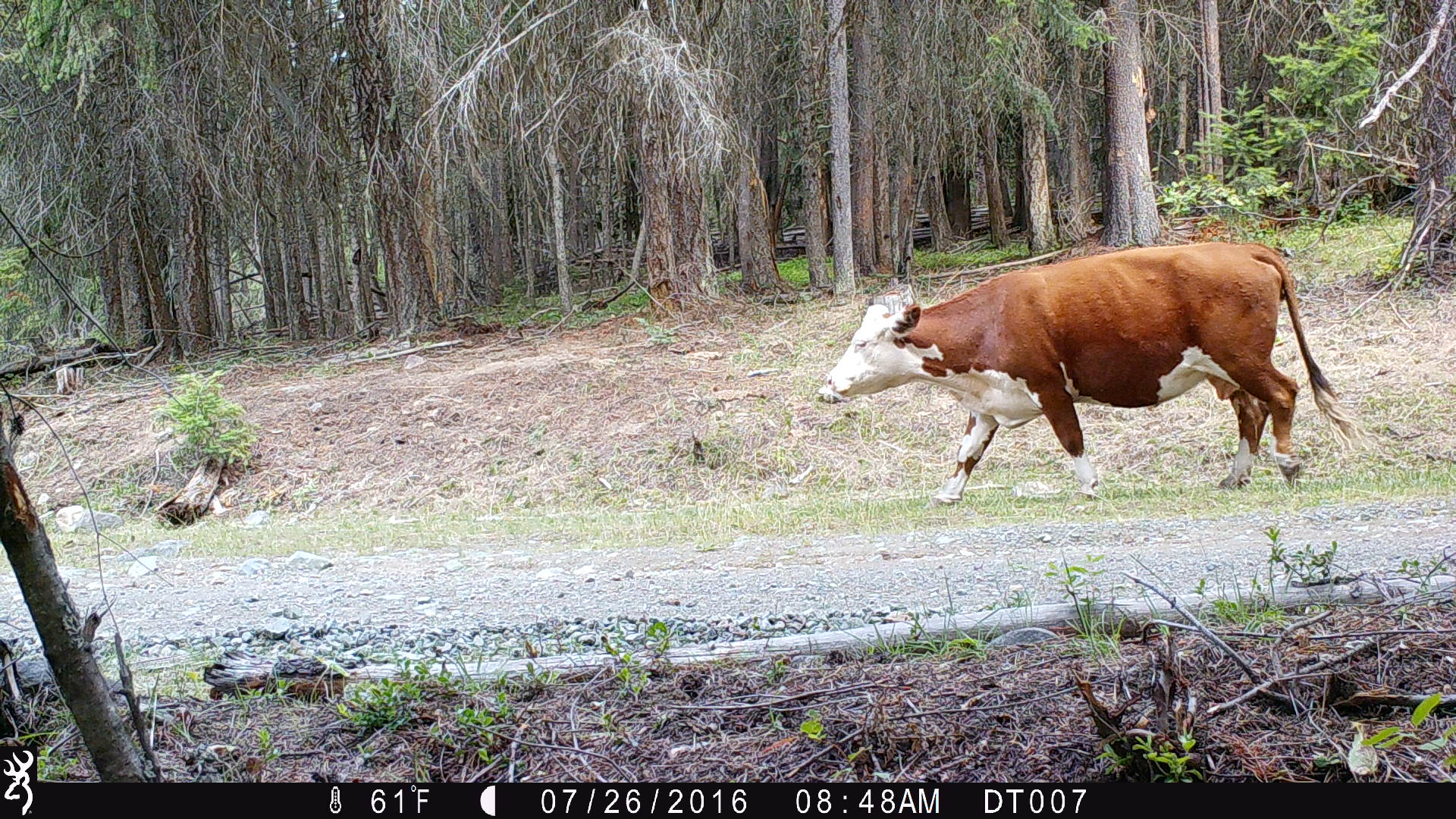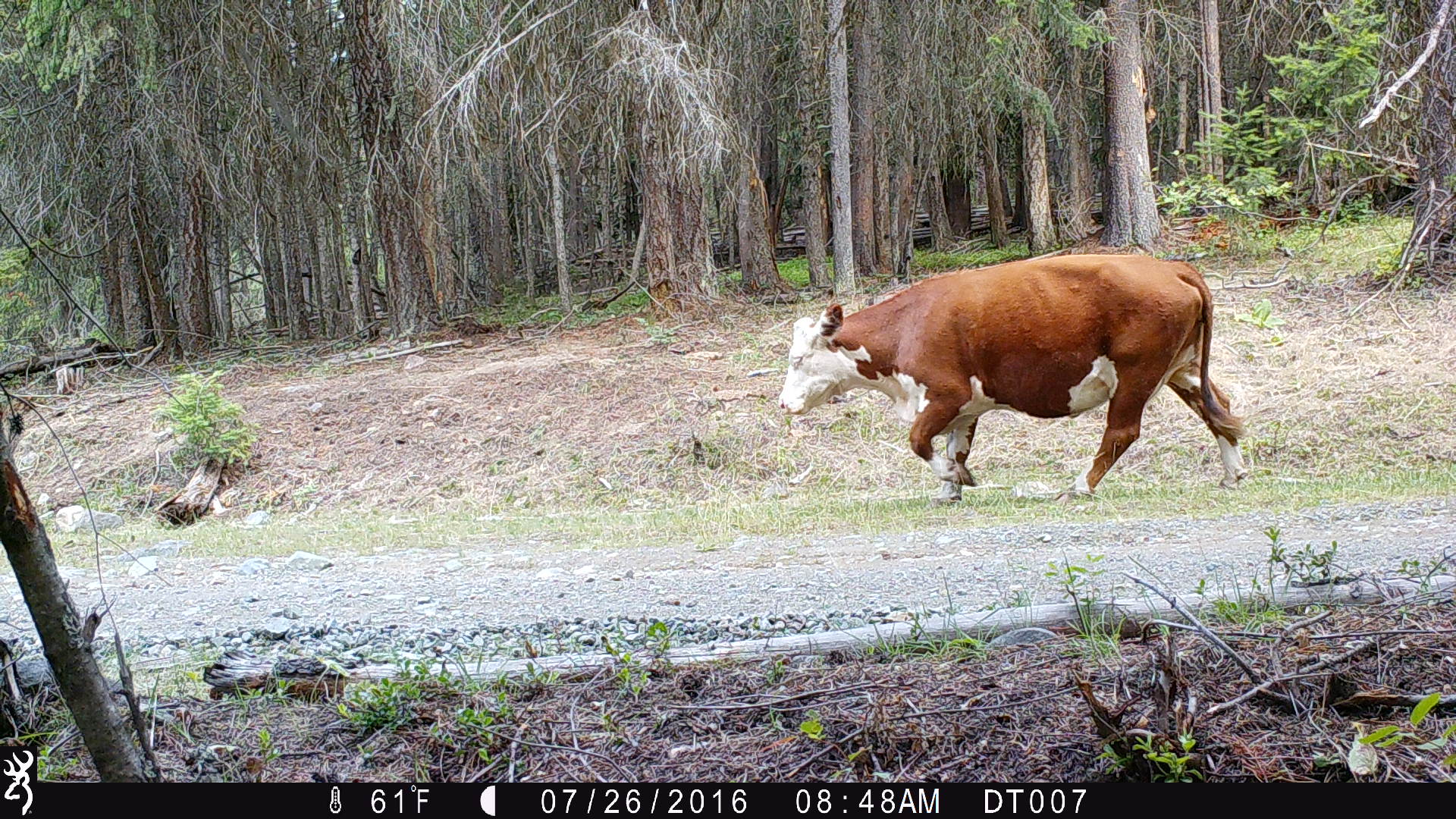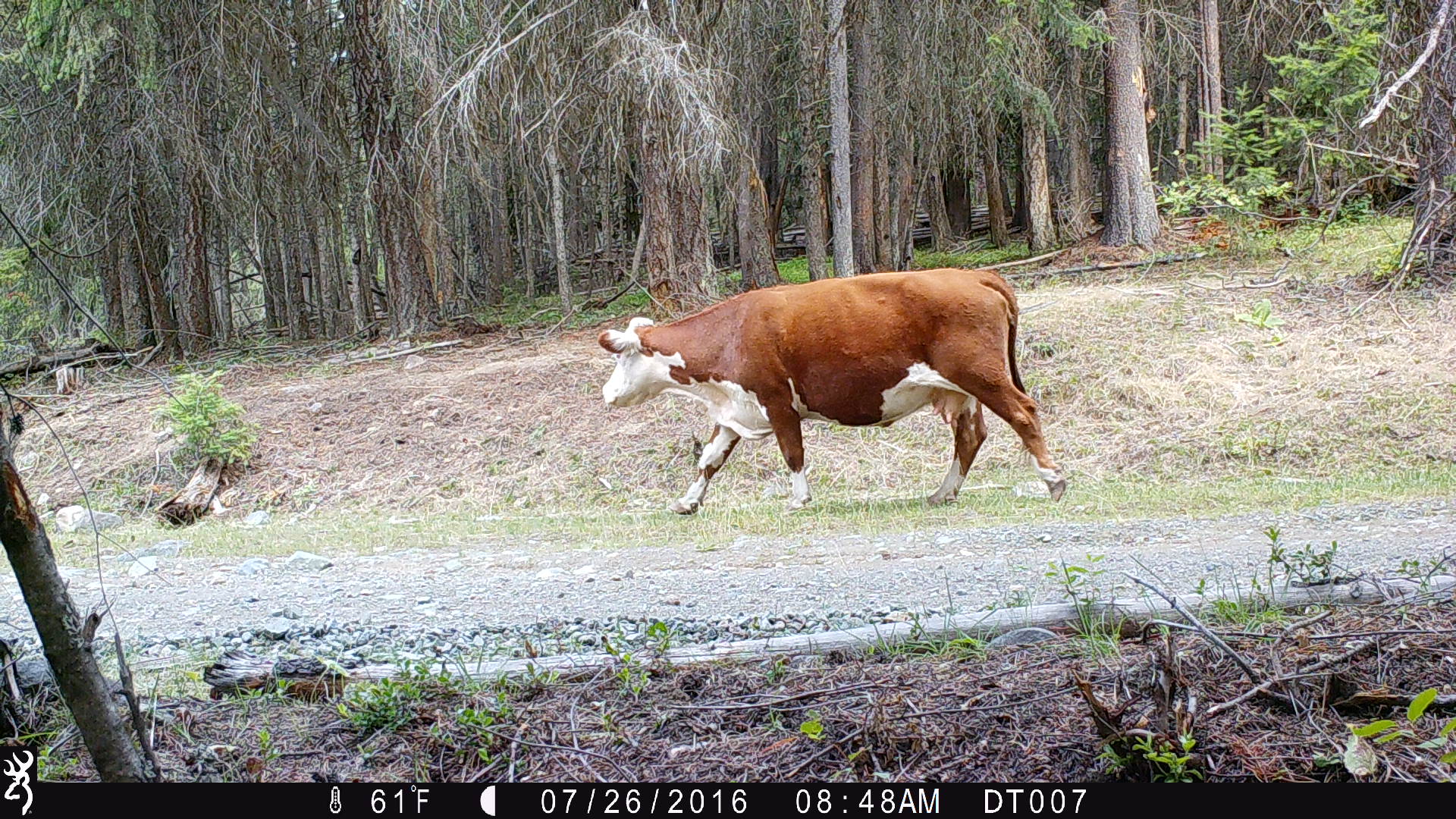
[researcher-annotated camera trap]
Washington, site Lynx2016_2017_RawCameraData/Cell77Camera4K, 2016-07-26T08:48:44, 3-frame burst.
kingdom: Animalia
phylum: Chordata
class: Mammalia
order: Artiodactyla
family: Bovidae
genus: Bos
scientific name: Bos taurus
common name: domestic cattle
Domestic cattle (Bos taurus). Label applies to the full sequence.